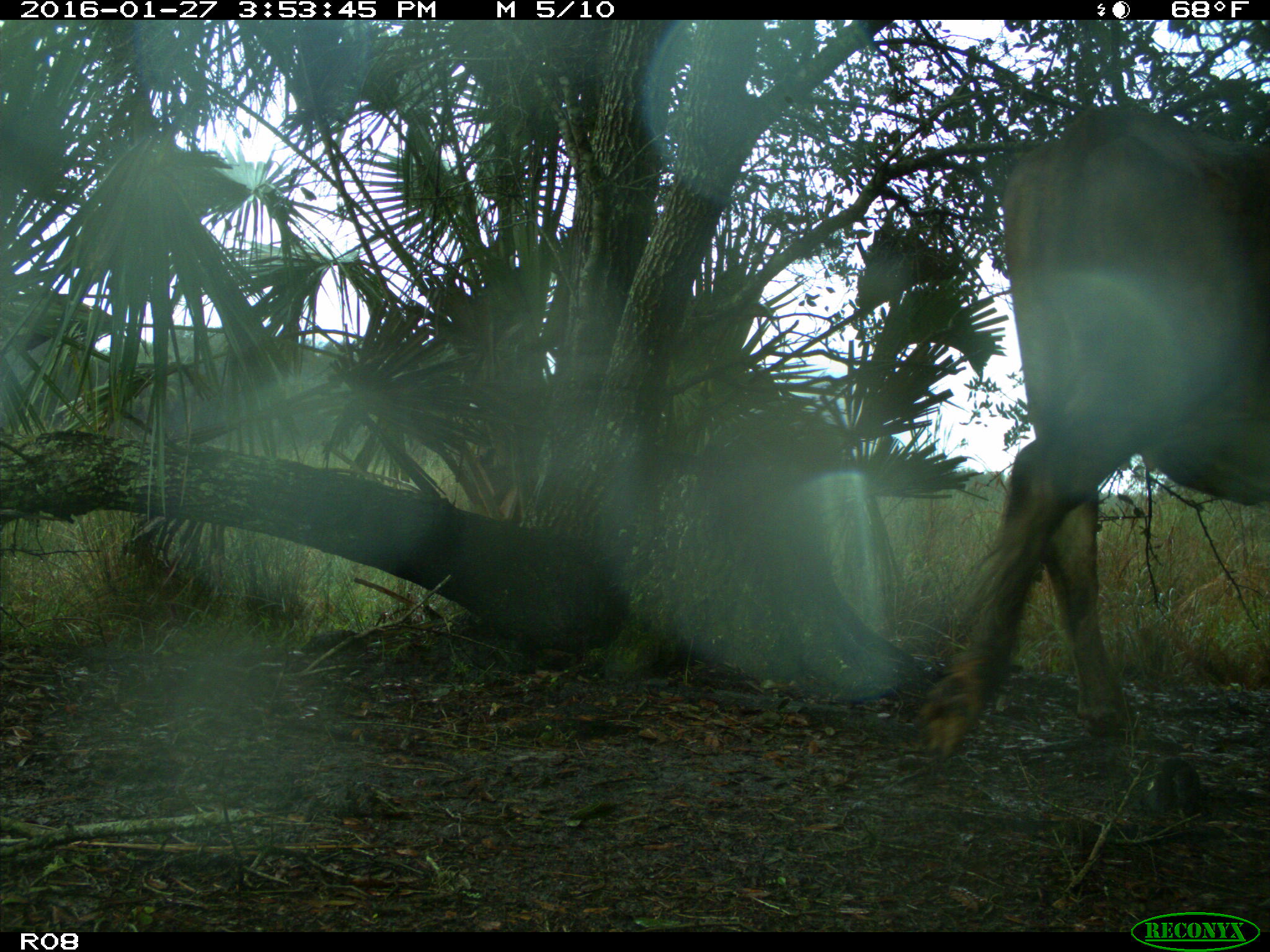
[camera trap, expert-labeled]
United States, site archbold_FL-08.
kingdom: Animalia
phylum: Chordata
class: Mammalia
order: Artiodactyla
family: Bovidae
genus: Bos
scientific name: Bos taurus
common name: domestic cow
Bos taurus (domestic cow).